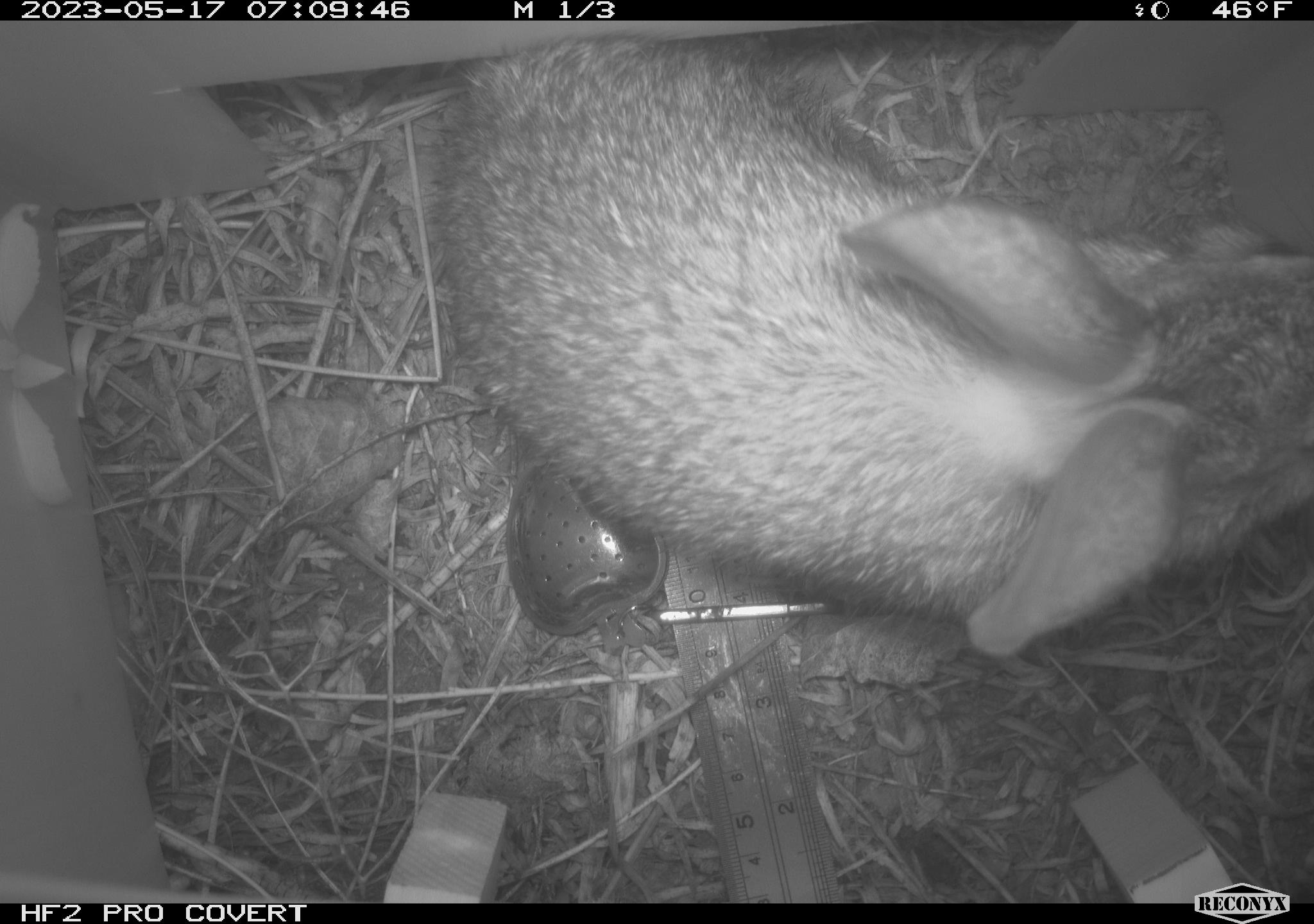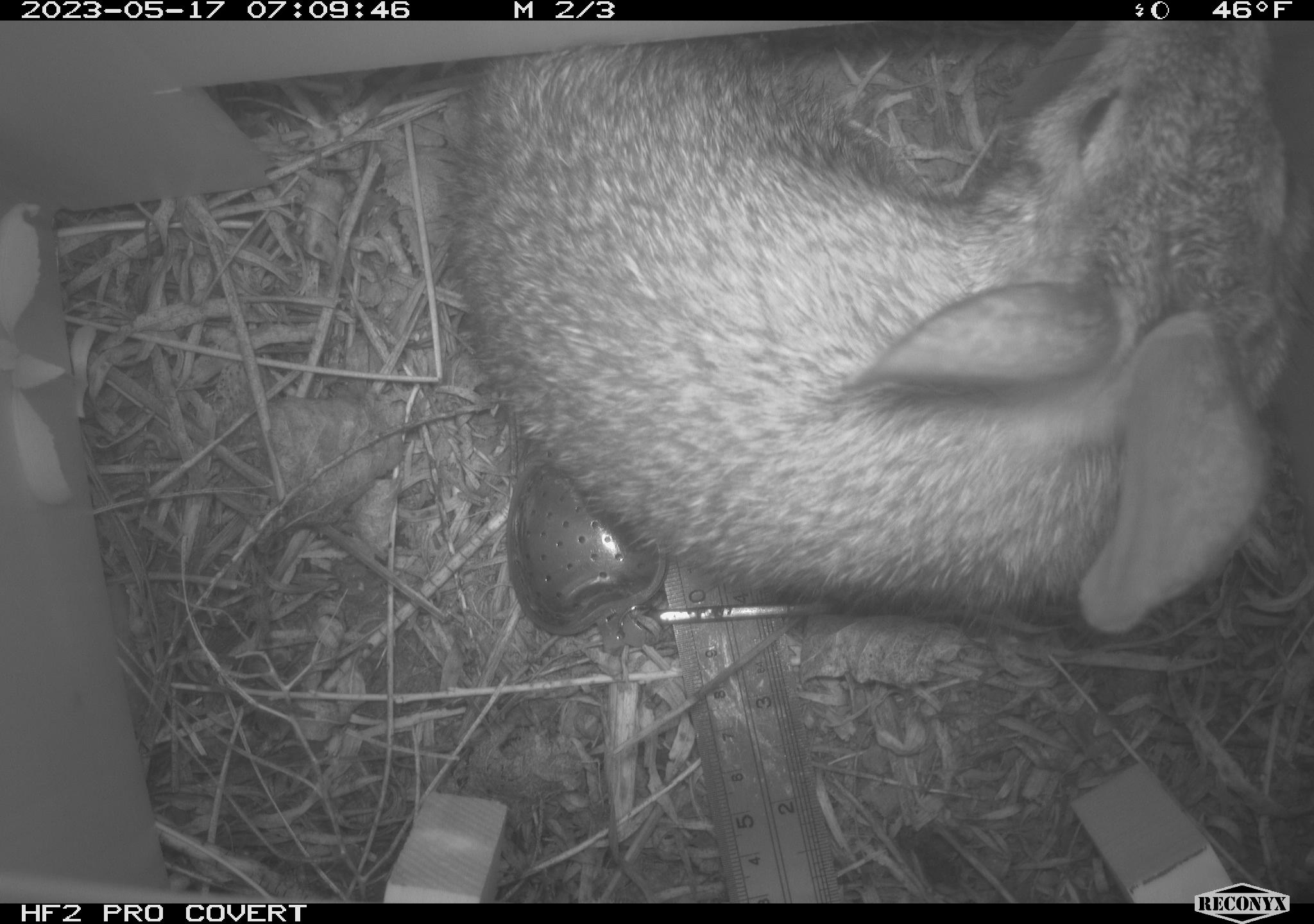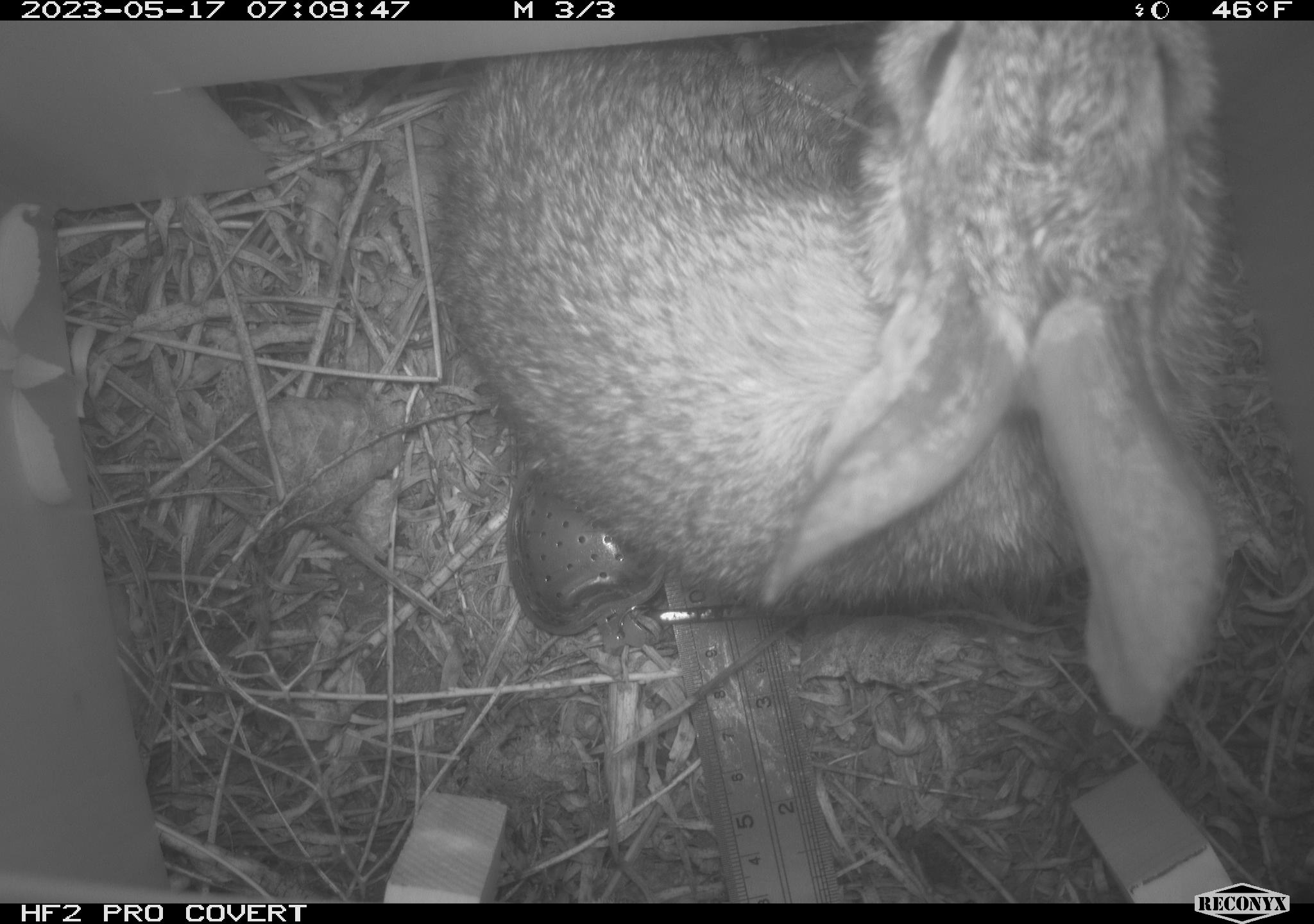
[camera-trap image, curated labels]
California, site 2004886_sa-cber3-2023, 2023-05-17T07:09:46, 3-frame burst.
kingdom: Animalia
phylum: Chordata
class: Mammalia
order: Lagomorpha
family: Leporidae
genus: Sylvilagus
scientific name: Sylvilagus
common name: cottontail rabbits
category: sylvilagus species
Sylvilagus species (cottontail rabbits) (Sylvilagus).